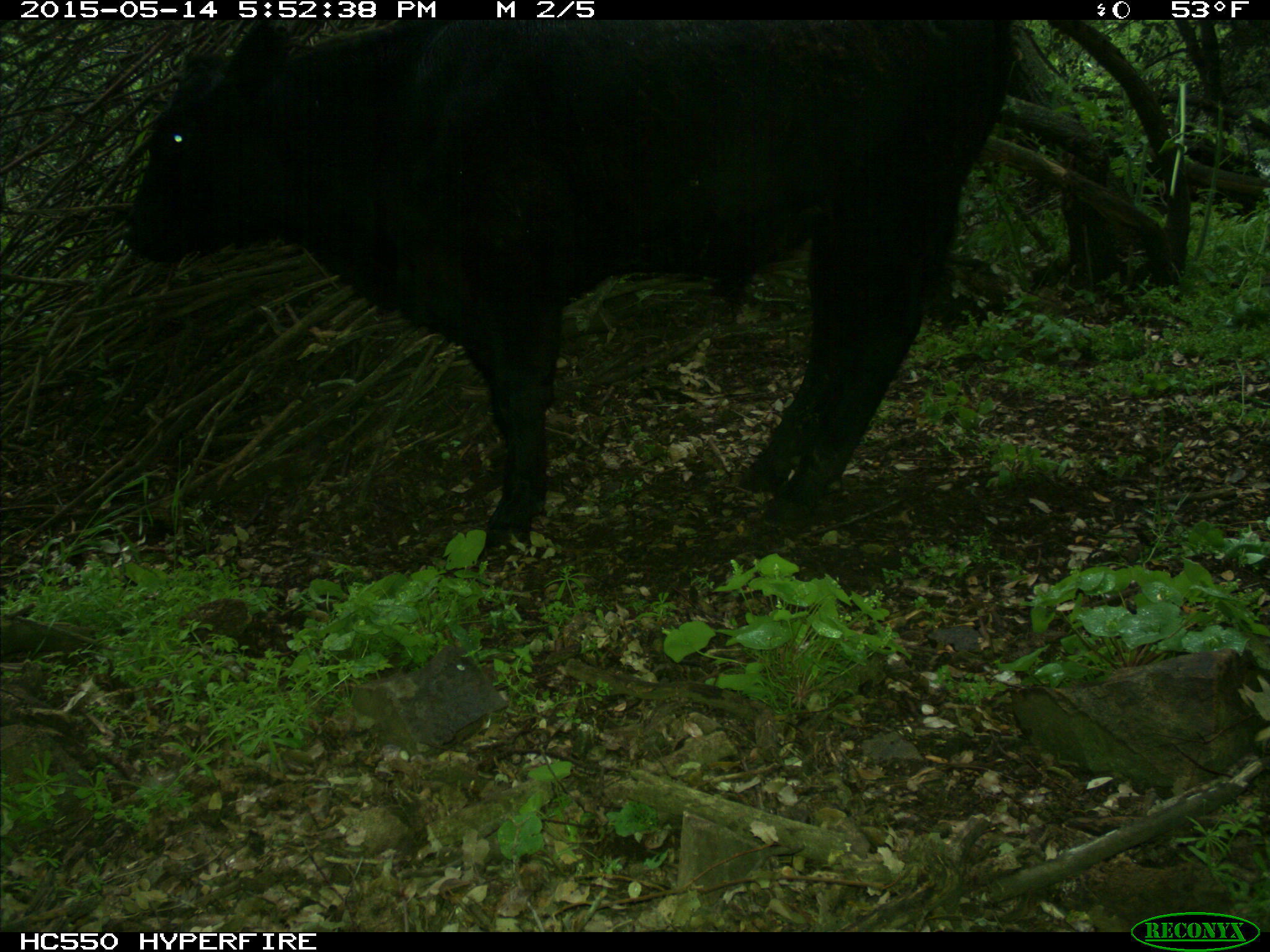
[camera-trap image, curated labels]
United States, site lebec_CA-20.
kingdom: Animalia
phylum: Chordata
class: Mammalia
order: Artiodactyla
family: Bovidae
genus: Bos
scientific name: Bos taurus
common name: domestic cow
Bos taurus (domestic cow).